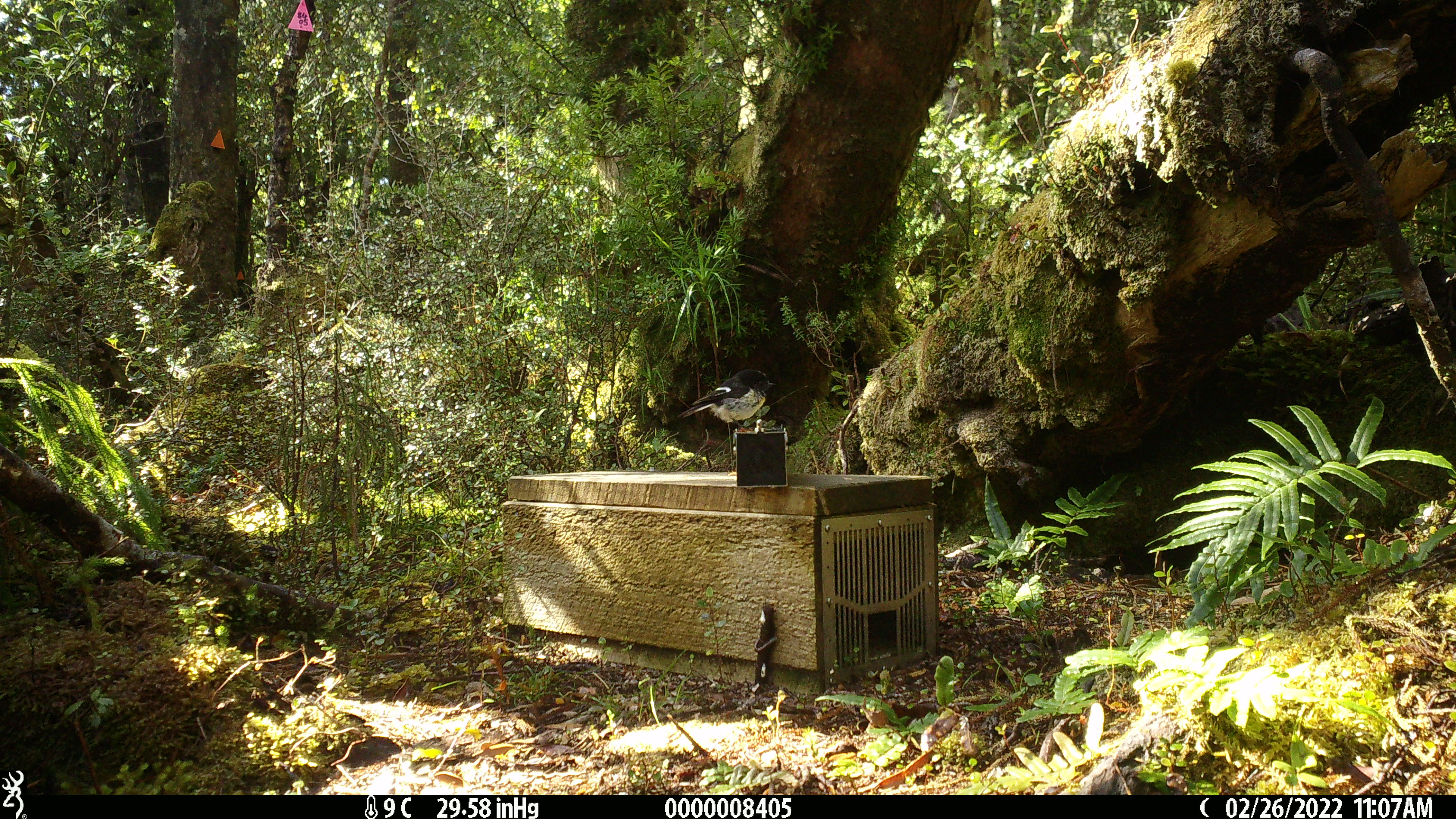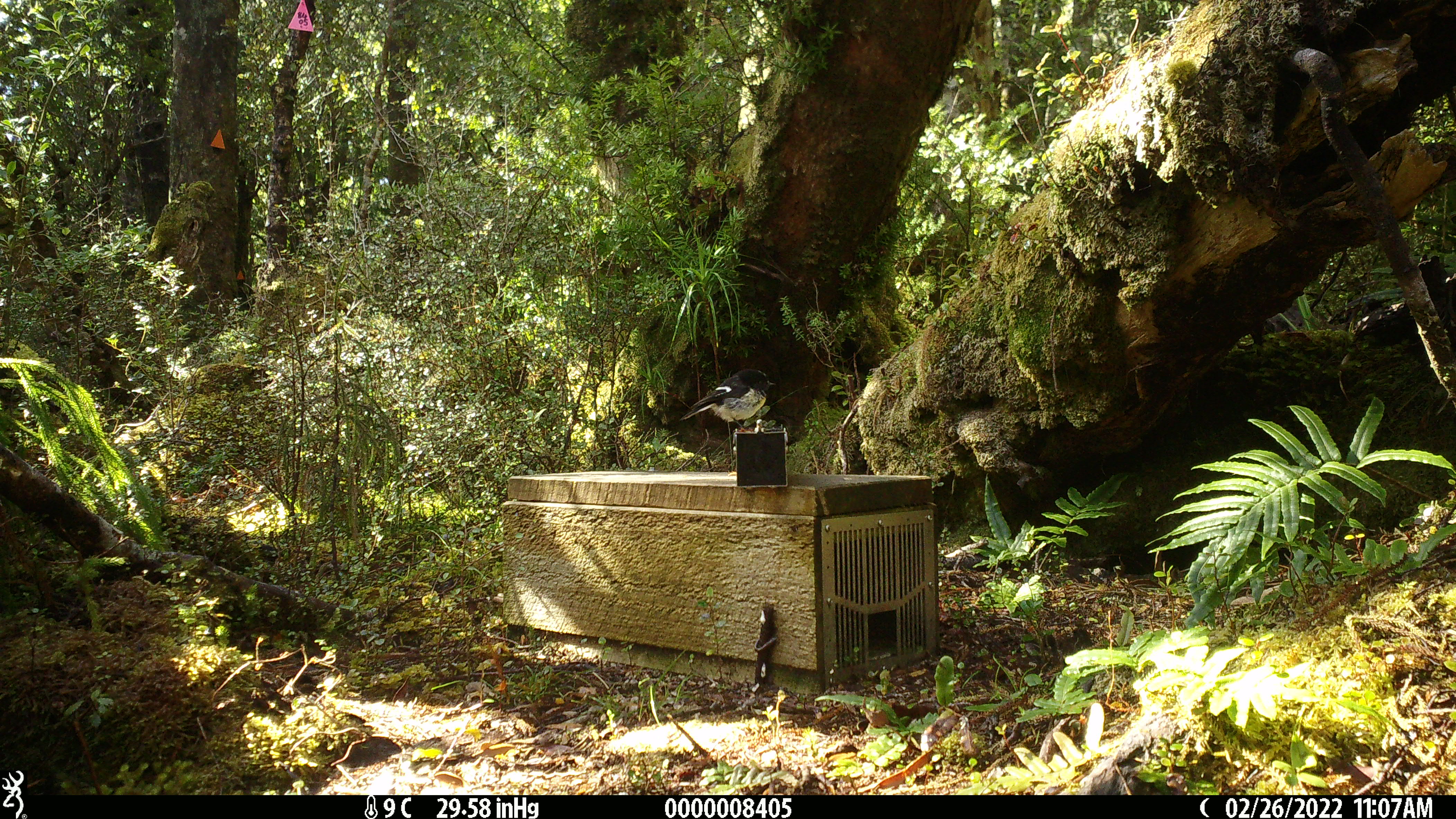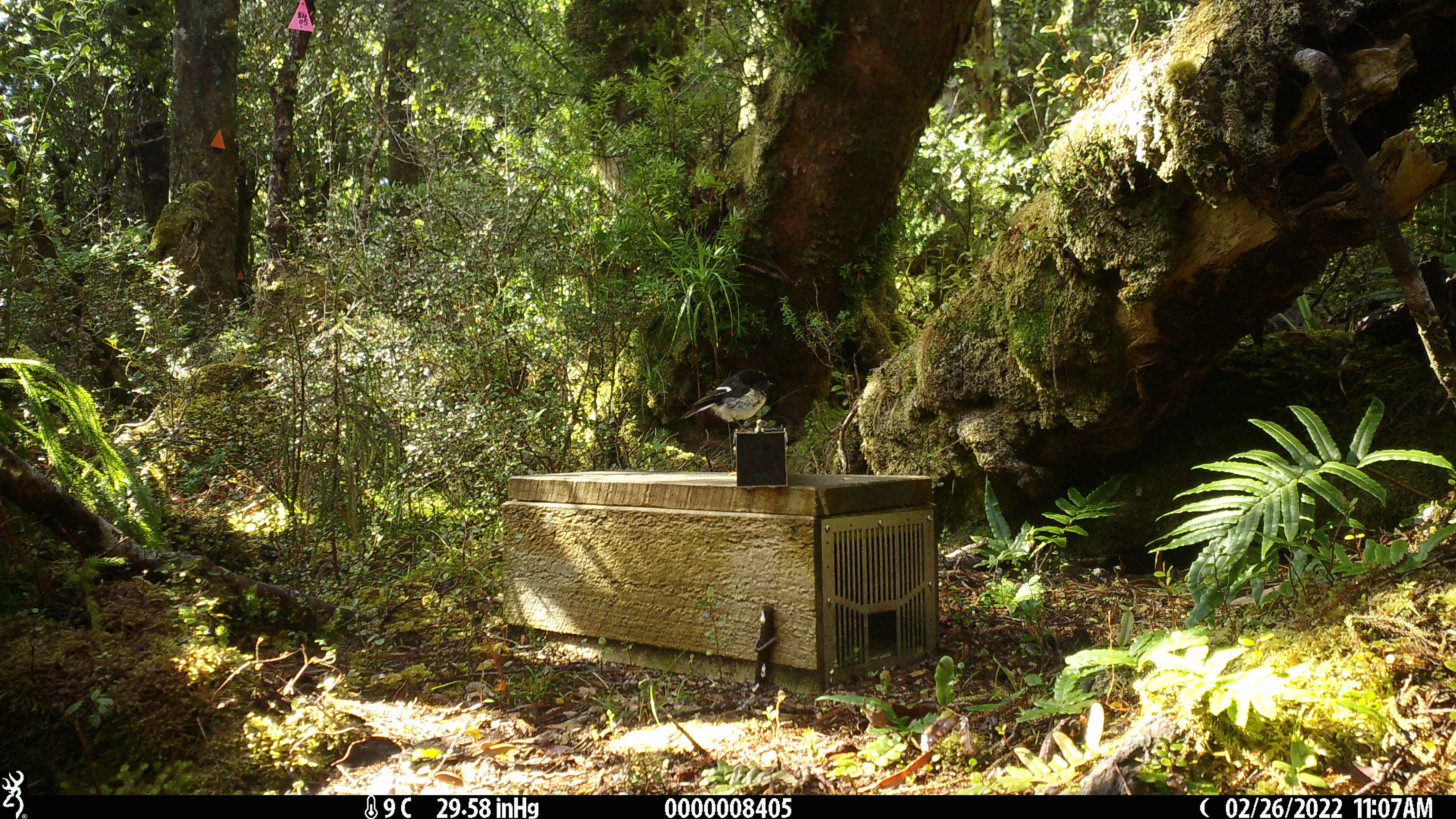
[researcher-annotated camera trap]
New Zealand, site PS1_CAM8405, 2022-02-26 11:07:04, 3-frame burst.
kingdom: Animalia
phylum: Chordata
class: Aves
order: Passeriformes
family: Petroicidae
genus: Petroica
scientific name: Petroica macrocephala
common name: tomtit